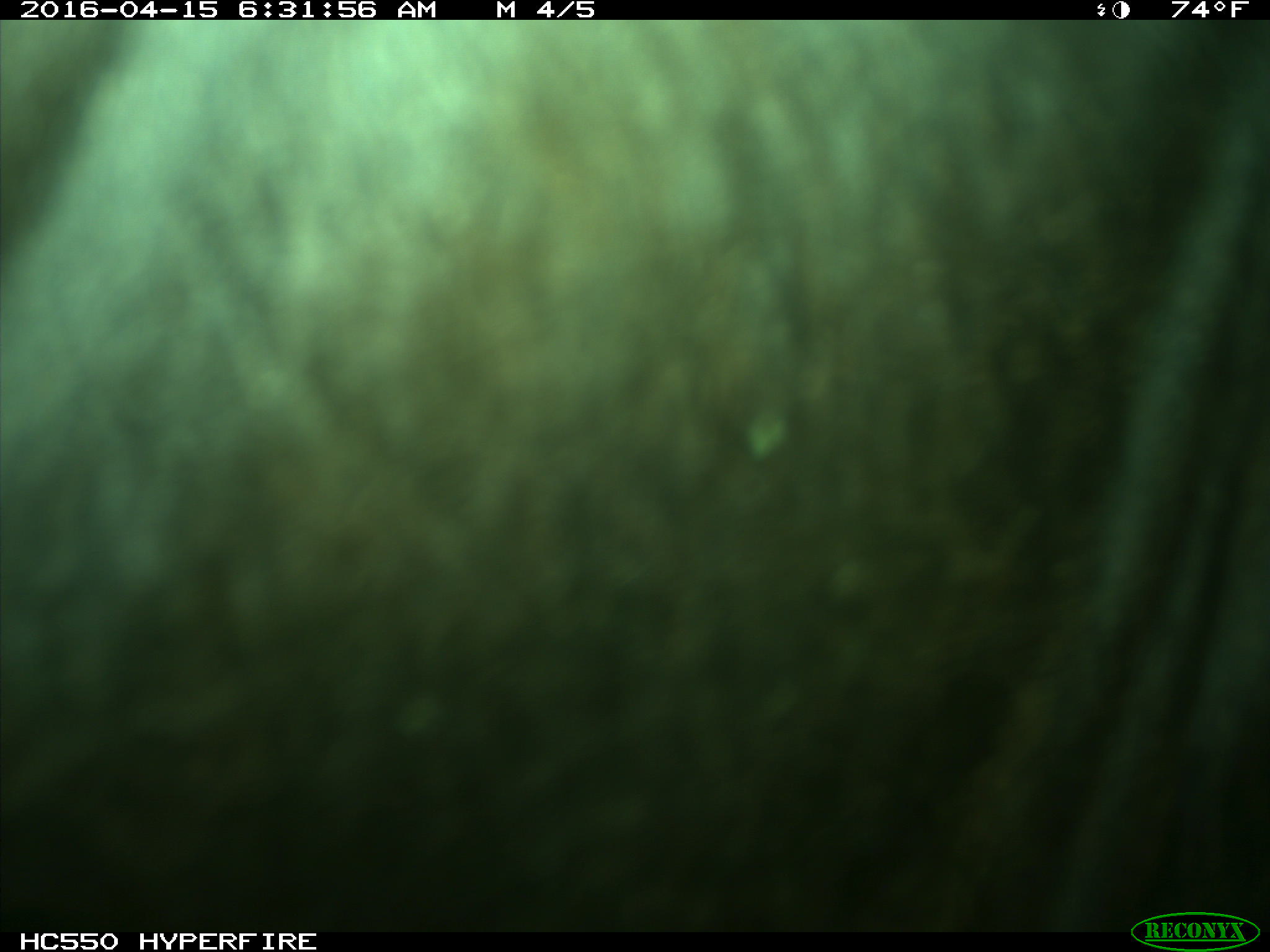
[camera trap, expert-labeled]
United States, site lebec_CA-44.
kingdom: Animalia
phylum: Chordata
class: Mammalia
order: Artiodactyla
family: Bovidae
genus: Bos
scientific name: Bos taurus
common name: domestic cow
Bos taurus (domestic cow).